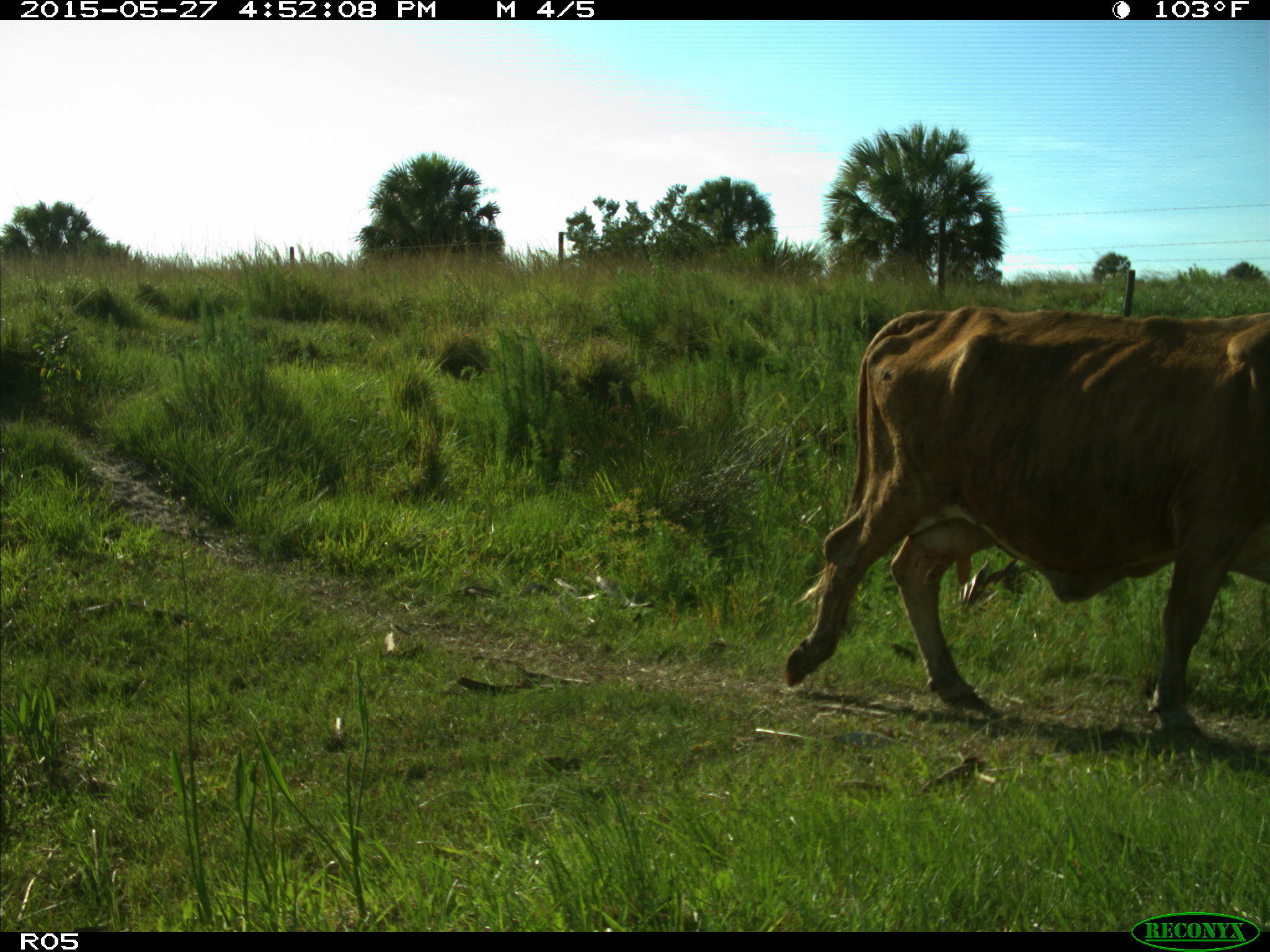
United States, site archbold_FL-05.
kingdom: Animalia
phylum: Chordata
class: Mammalia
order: Artiodactyla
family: Bovidae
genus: Bos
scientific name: Bos taurus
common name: domestic cow